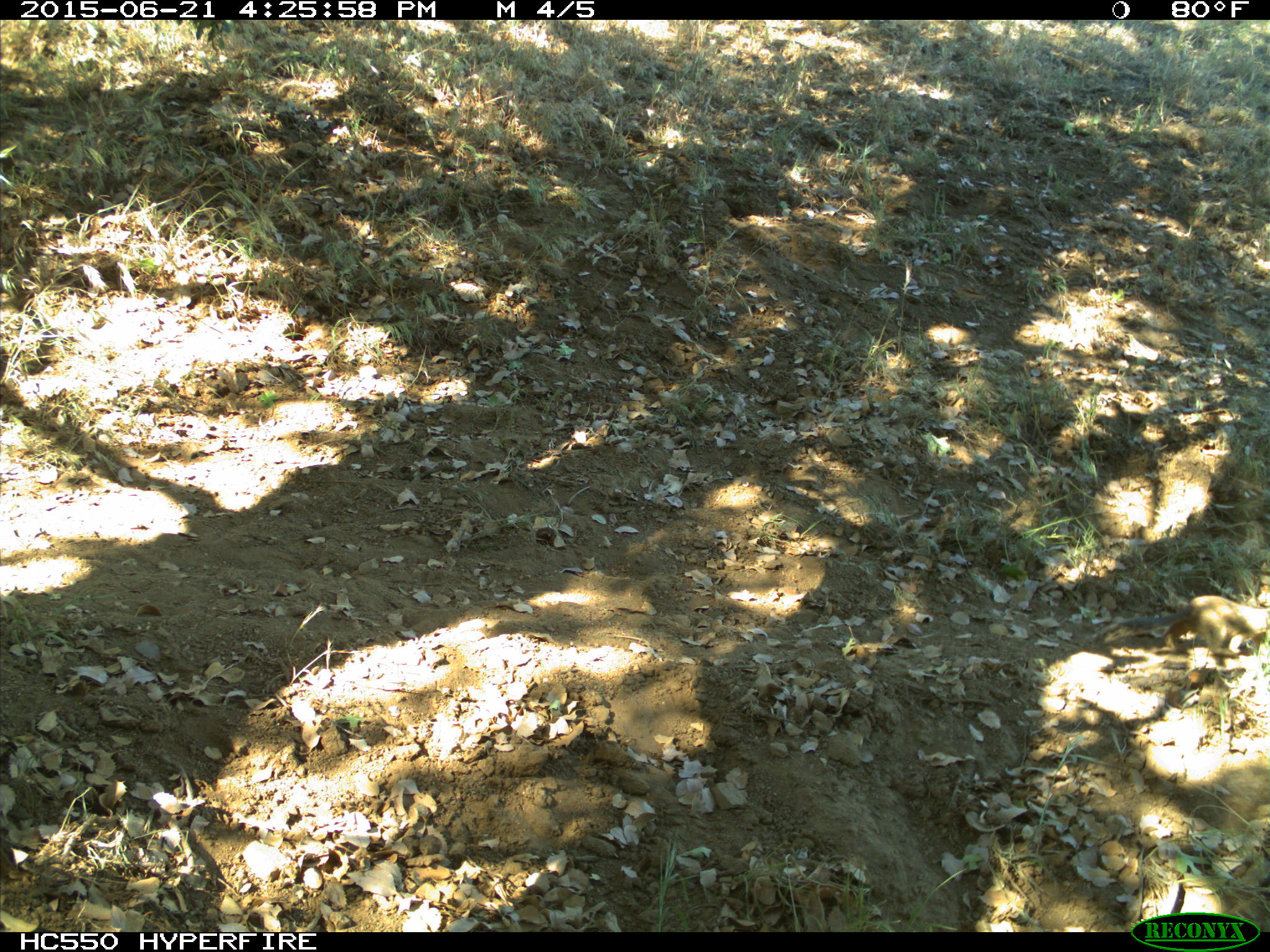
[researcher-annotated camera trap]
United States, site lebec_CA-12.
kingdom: Animalia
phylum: Chordata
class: Mammalia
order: Rodentia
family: Sciuridae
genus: Otospermophilus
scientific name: Otospermophilus beecheyi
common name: california ground squirrel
Otospermophilus beecheyi (california ground squirrel).